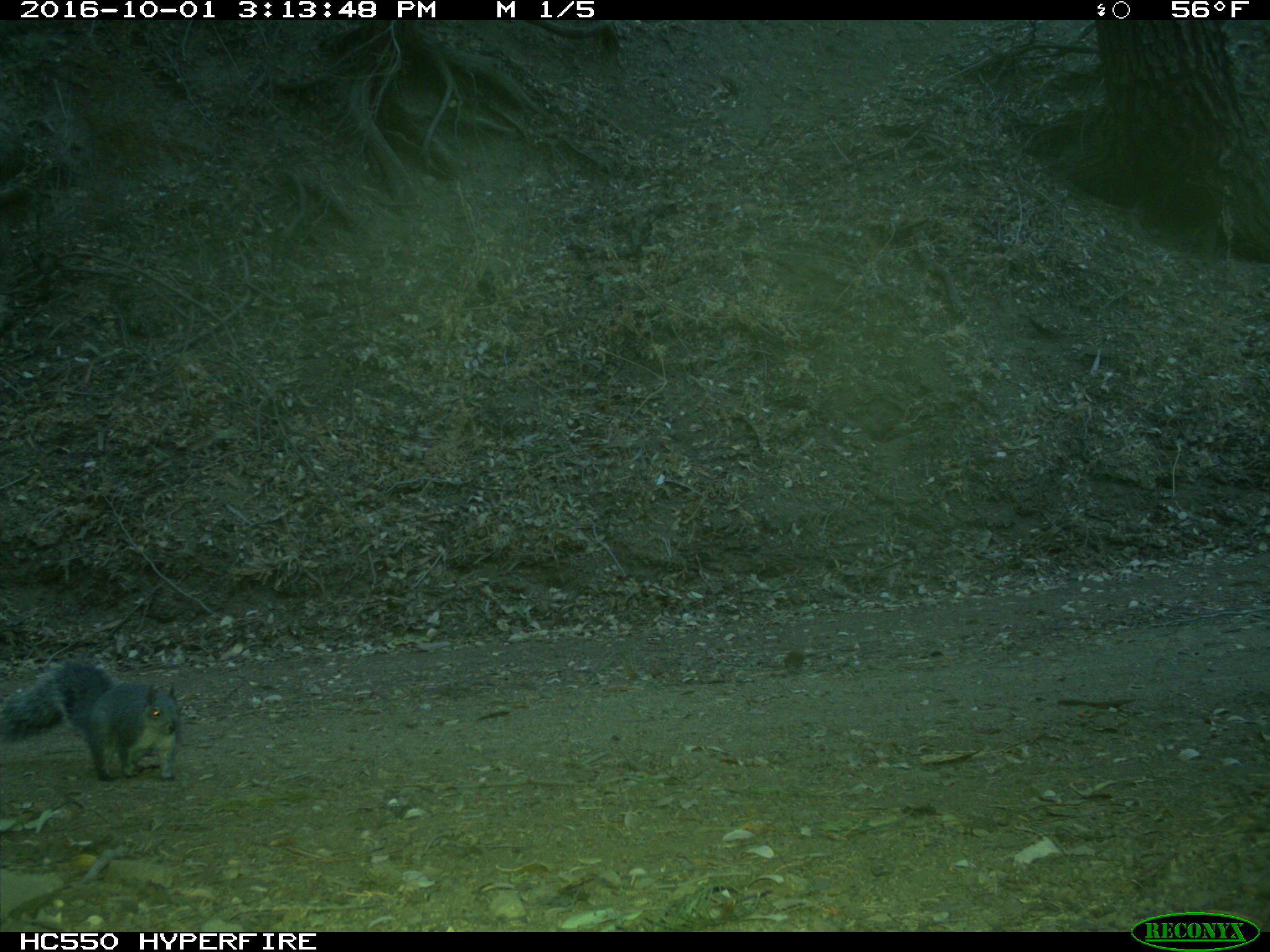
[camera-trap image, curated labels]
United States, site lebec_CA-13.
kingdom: Animalia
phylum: Chordata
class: Mammalia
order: Rodentia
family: Sciuridae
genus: Sciurus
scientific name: Sciurus carolinensis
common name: eastern gray squirrel